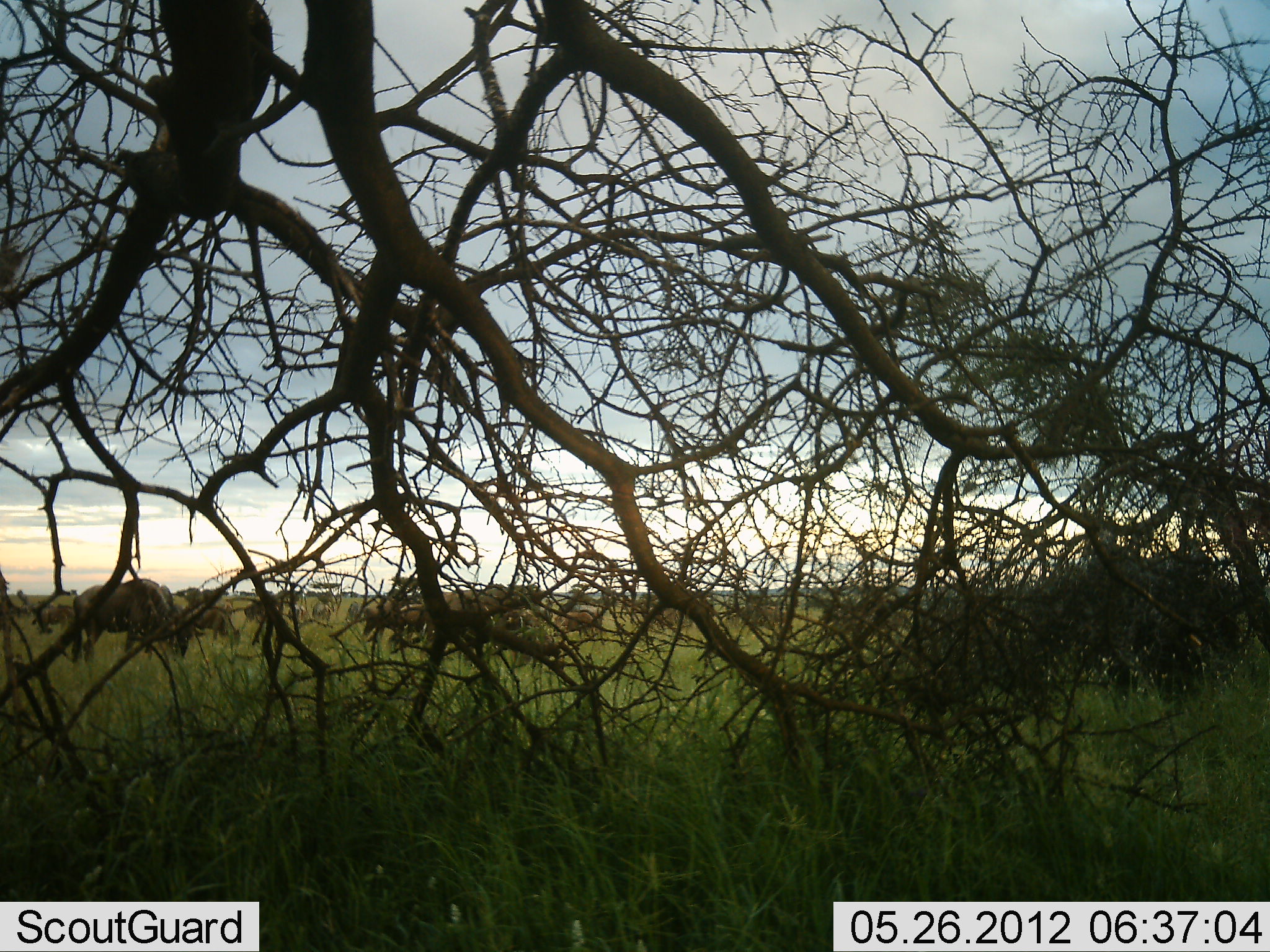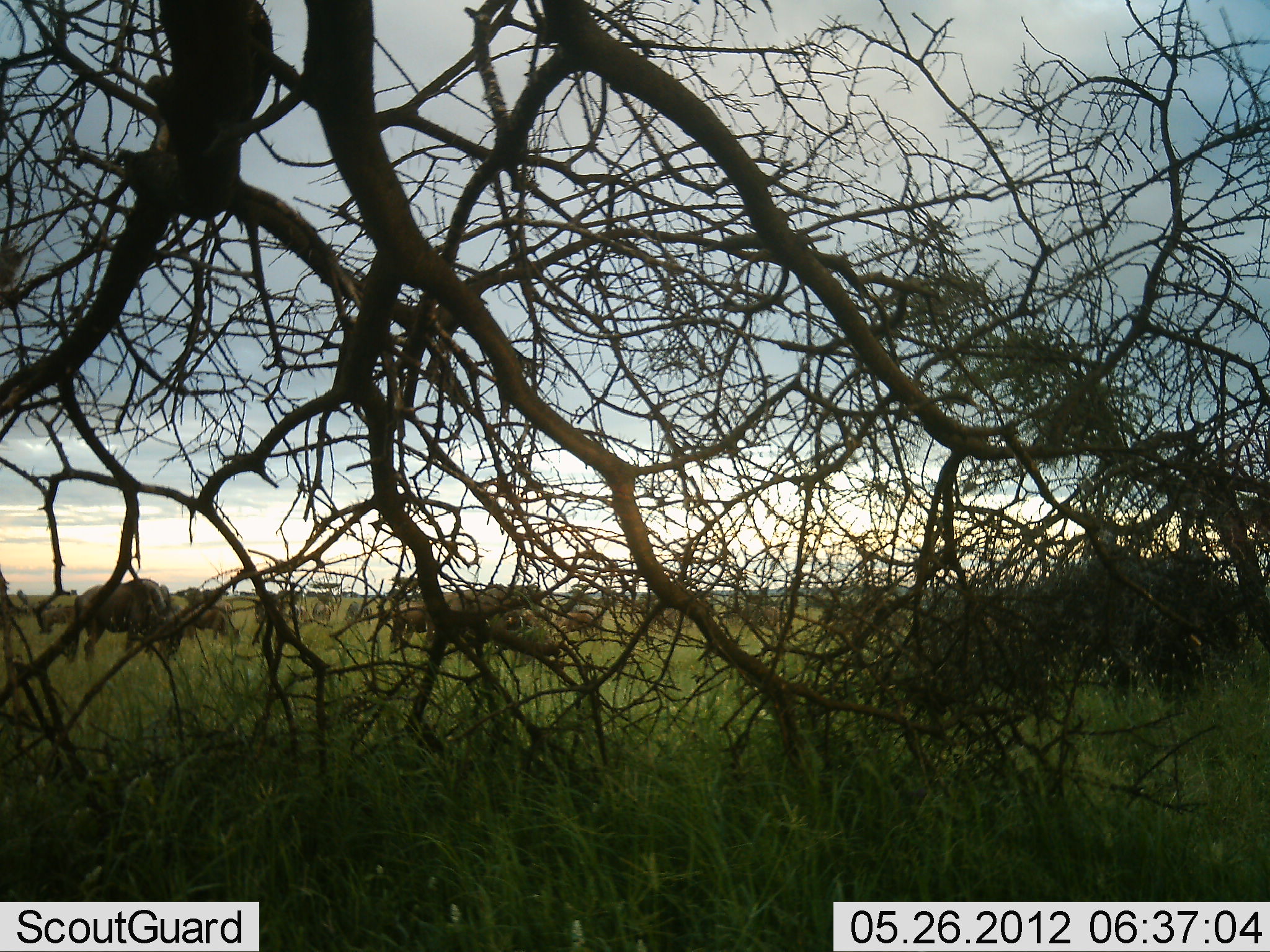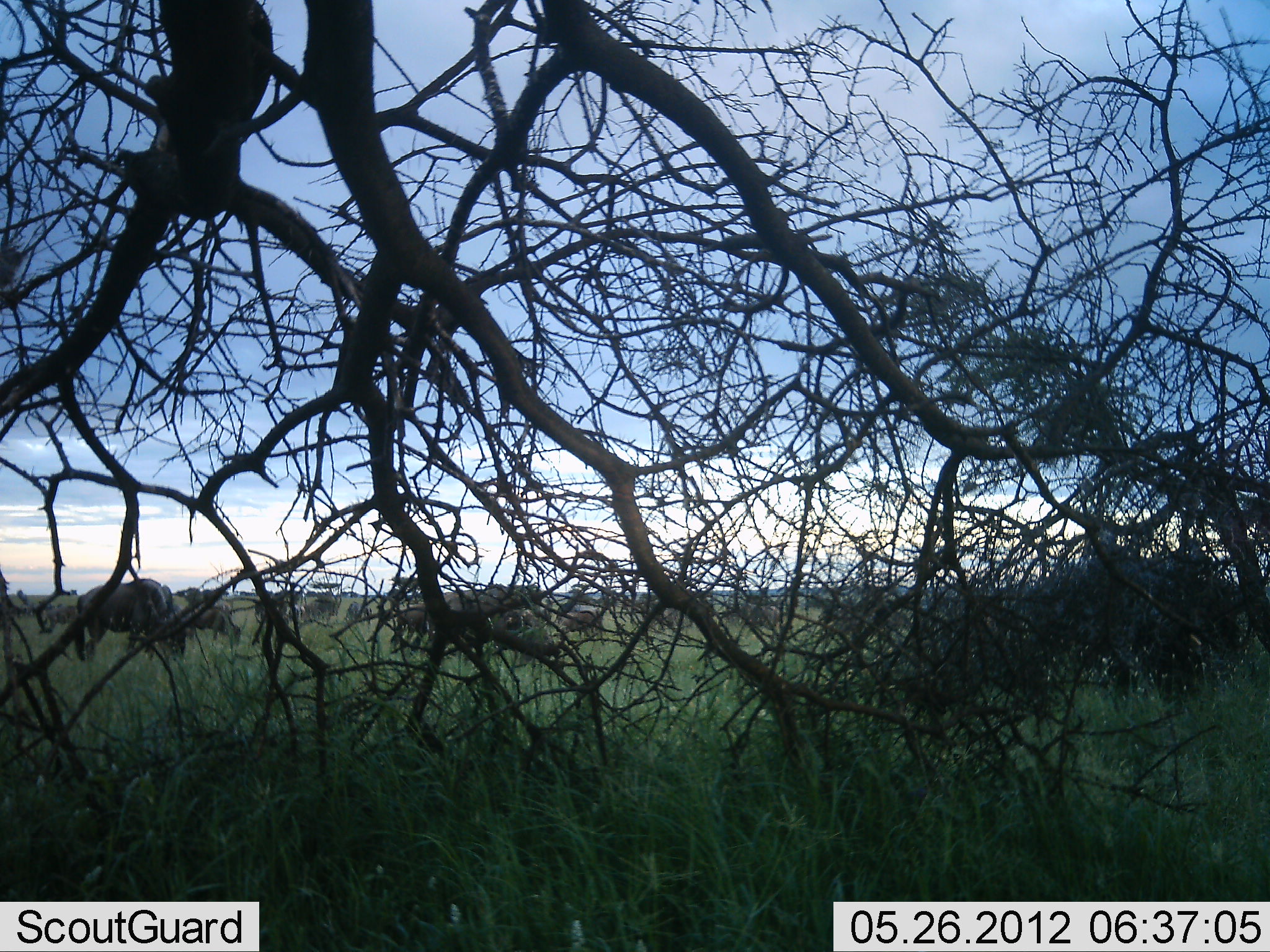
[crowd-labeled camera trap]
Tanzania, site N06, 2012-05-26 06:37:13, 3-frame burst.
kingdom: Animalia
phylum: Chordata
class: Mammalia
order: Artiodactyla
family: Bovidae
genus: Connochaetes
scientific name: Connochaetes taurinus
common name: blue wildebeest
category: wildebeest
Wildebeest (blue wildebeest) (Connochaetes taurinus), count 11-50. Behavior (volunteer vote fractions): standing 35%, resting 5%, moving 30%, interacting 0%. Young present (vote fraction): 5%. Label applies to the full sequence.